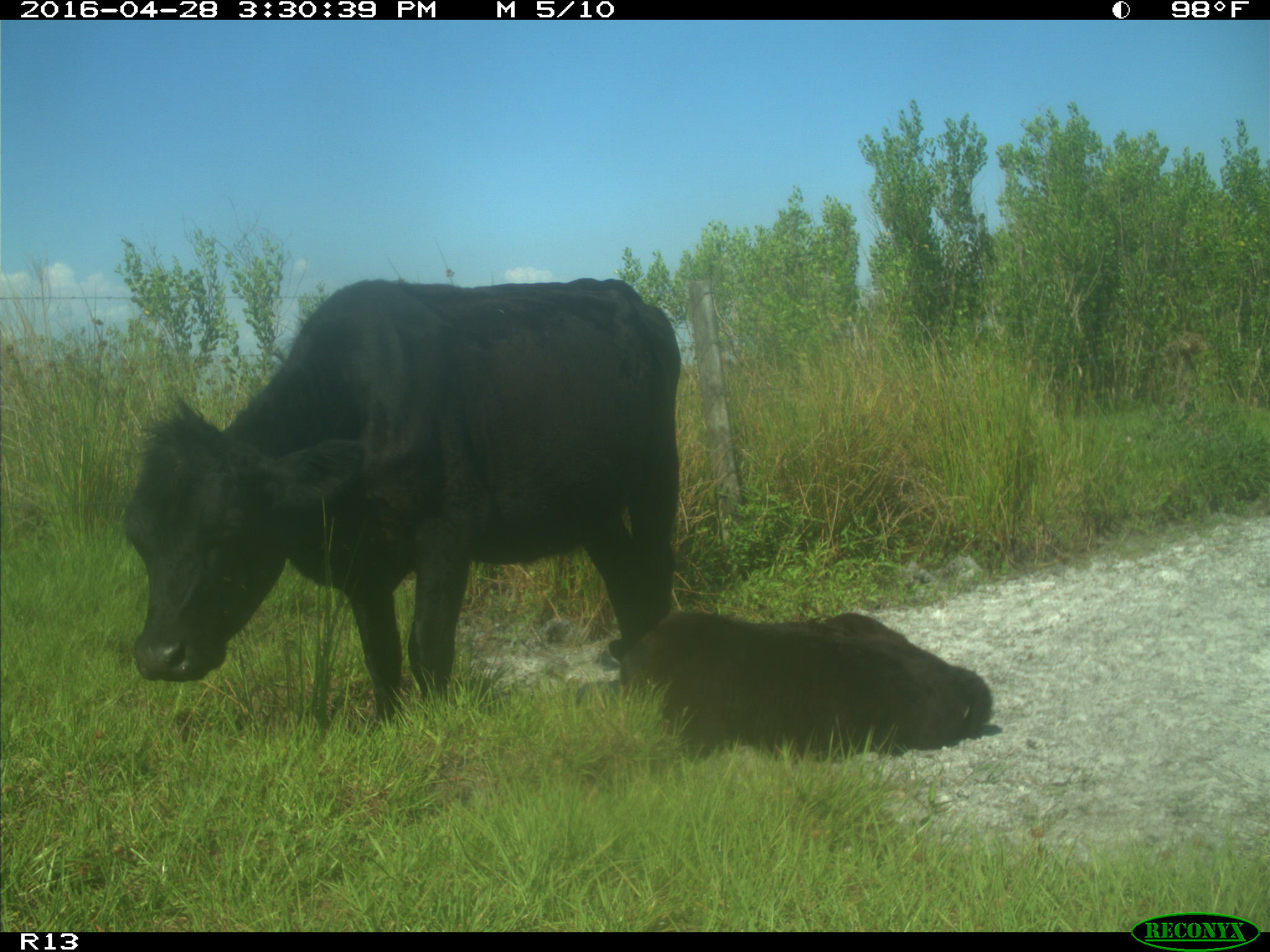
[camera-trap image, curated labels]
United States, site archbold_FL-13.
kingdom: Animalia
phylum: Chordata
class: Mammalia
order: Artiodactyla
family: Bovidae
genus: Bos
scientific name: Bos taurus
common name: domestic cow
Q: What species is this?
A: Bos taurus (domestic cow).